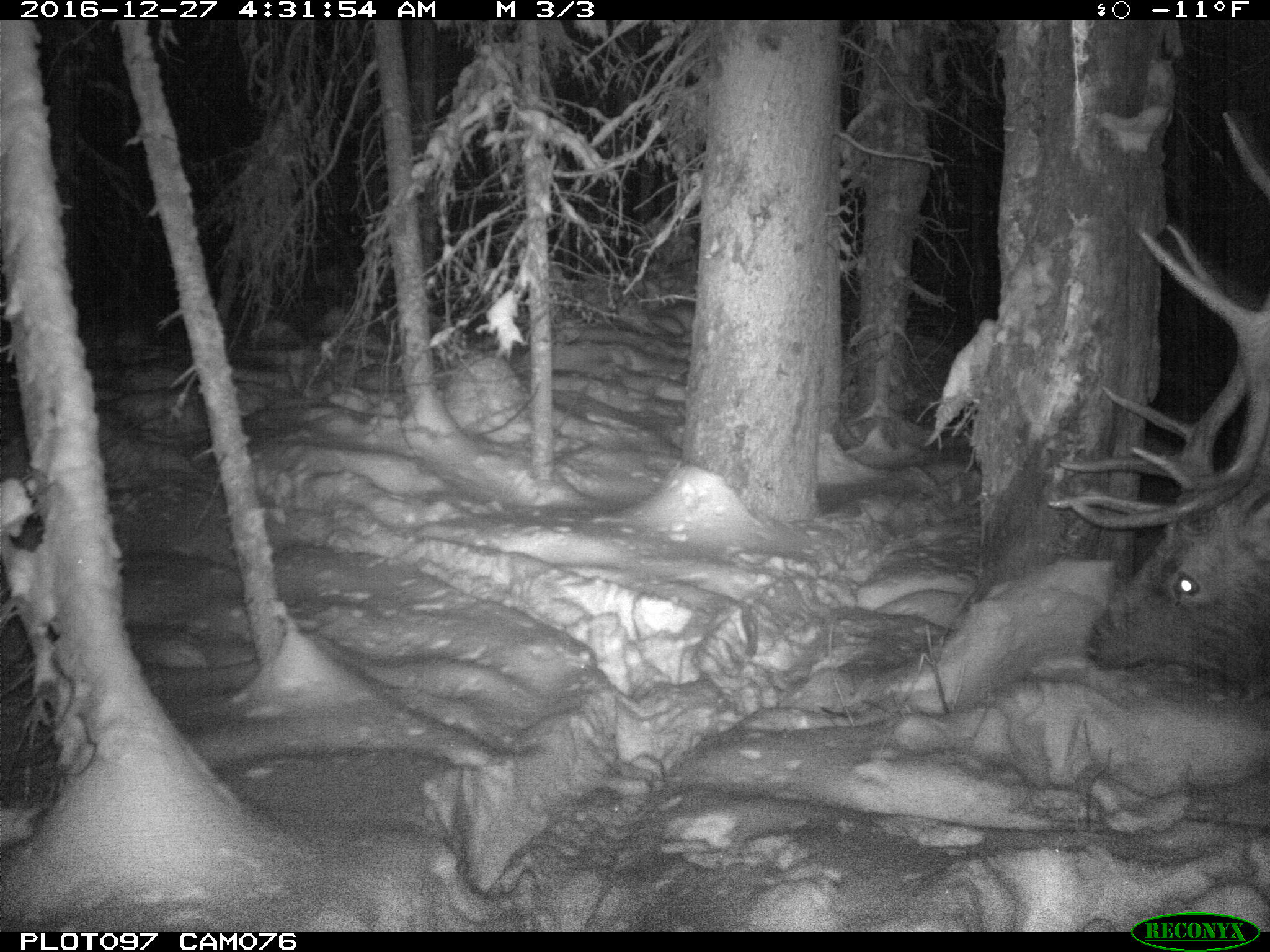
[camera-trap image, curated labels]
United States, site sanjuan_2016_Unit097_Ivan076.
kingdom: Animalia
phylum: Chordata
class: Mammalia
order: Artiodactyla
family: Cervidae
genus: Cervus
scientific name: Cervus elaphus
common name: red deer